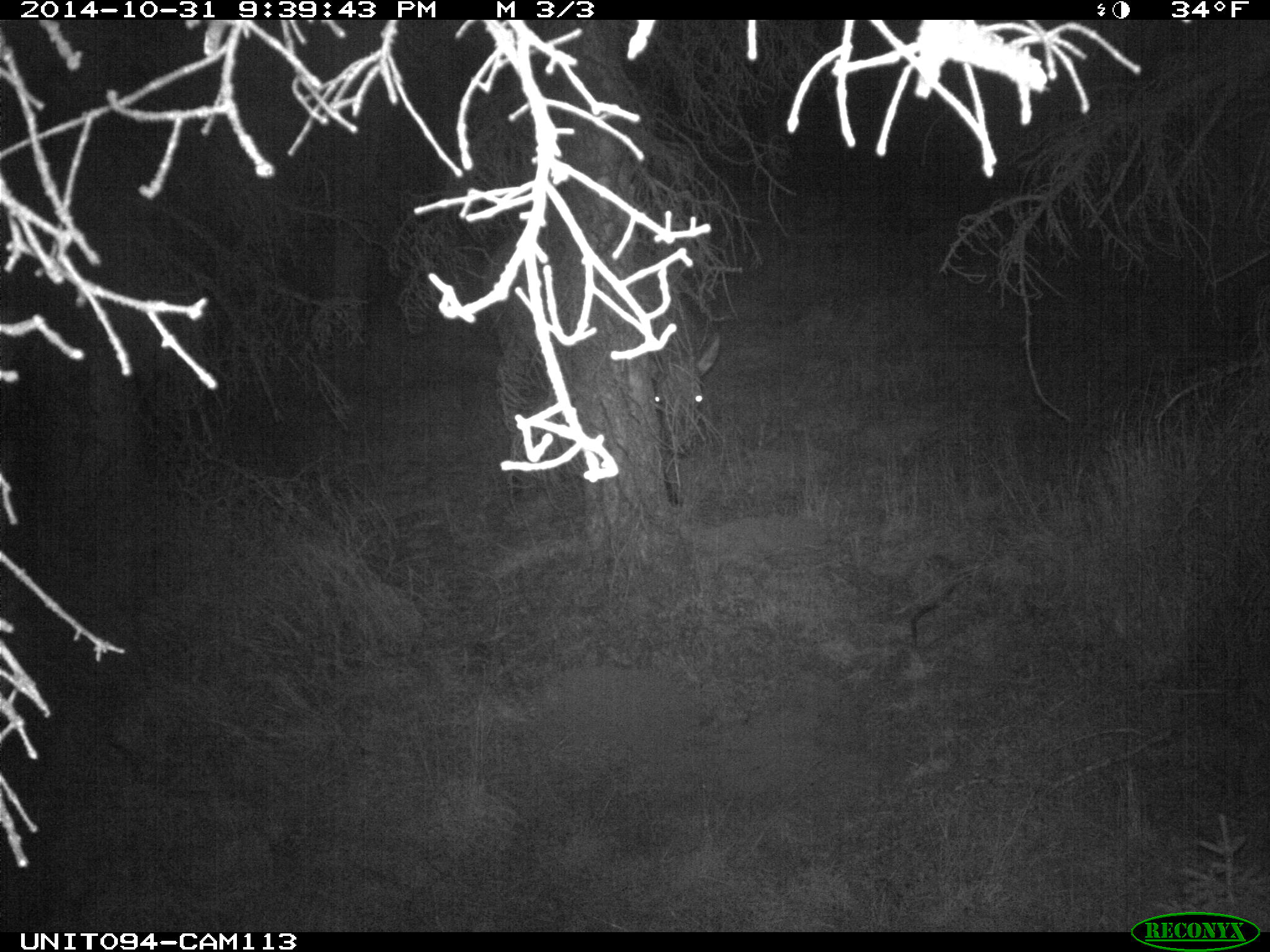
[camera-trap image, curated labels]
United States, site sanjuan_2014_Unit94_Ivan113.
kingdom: Animalia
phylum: Chordata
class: Mammalia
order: Artiodactyla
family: Cervidae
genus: Cervus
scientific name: Cervus elaphus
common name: red deer